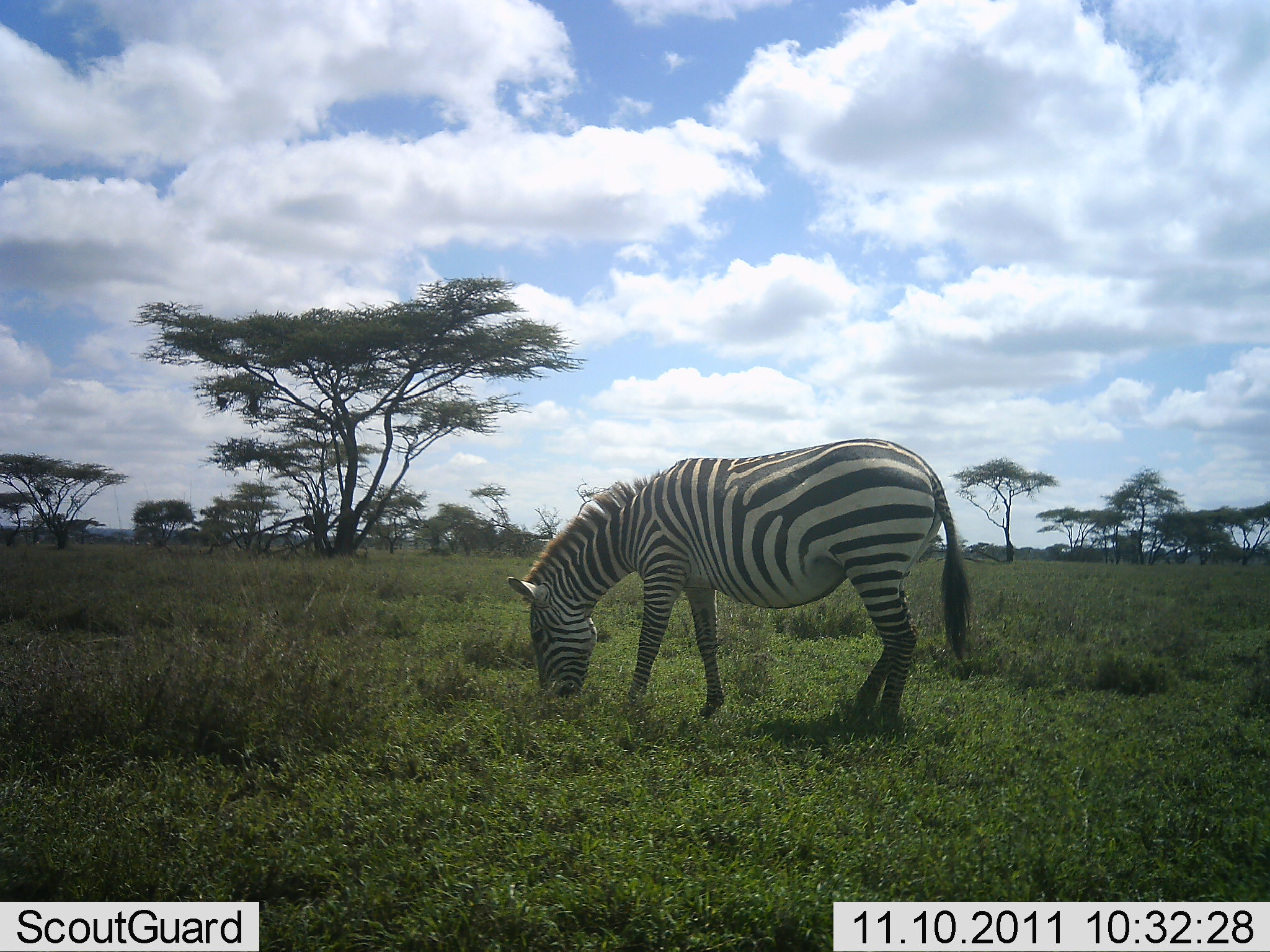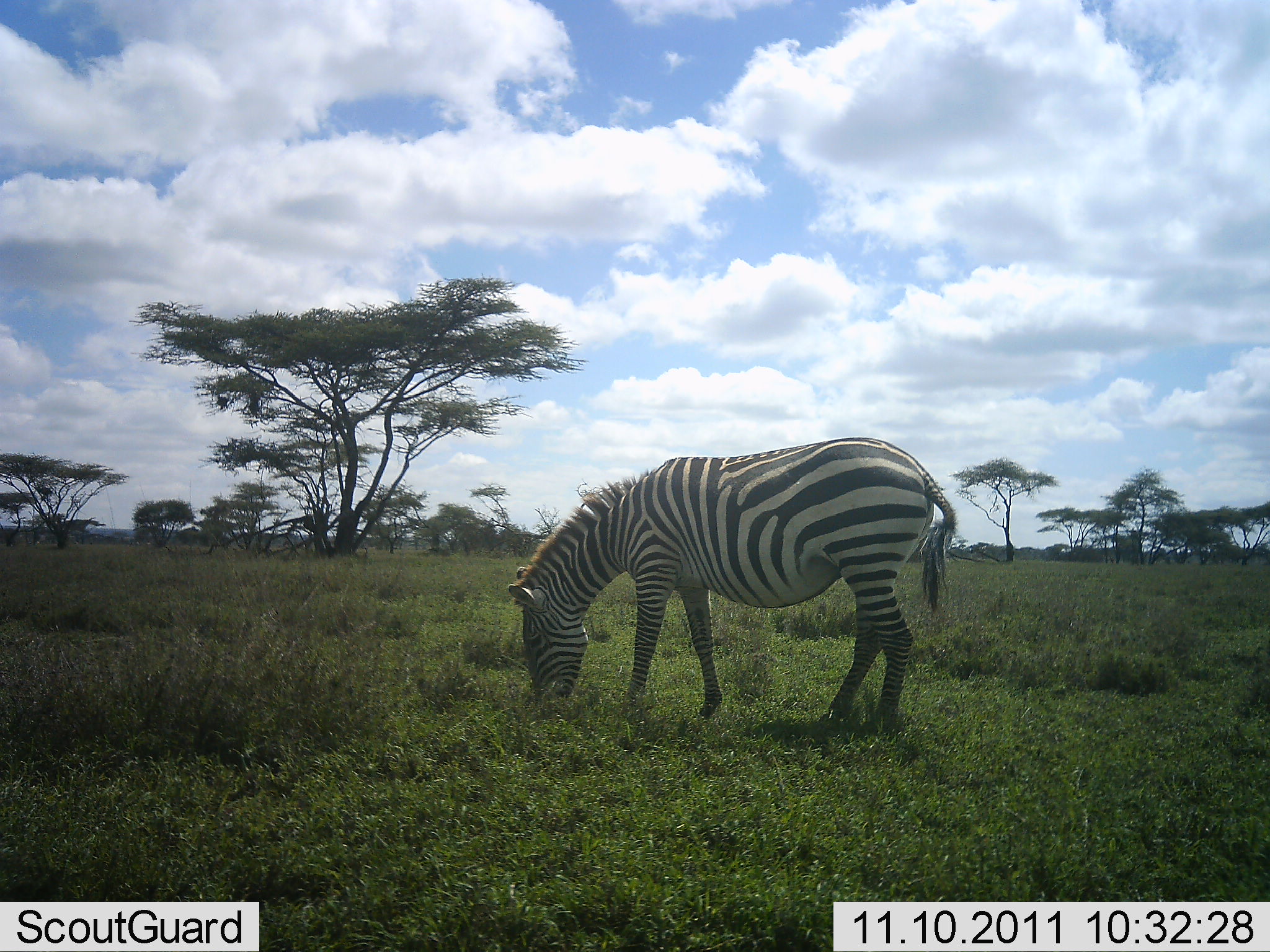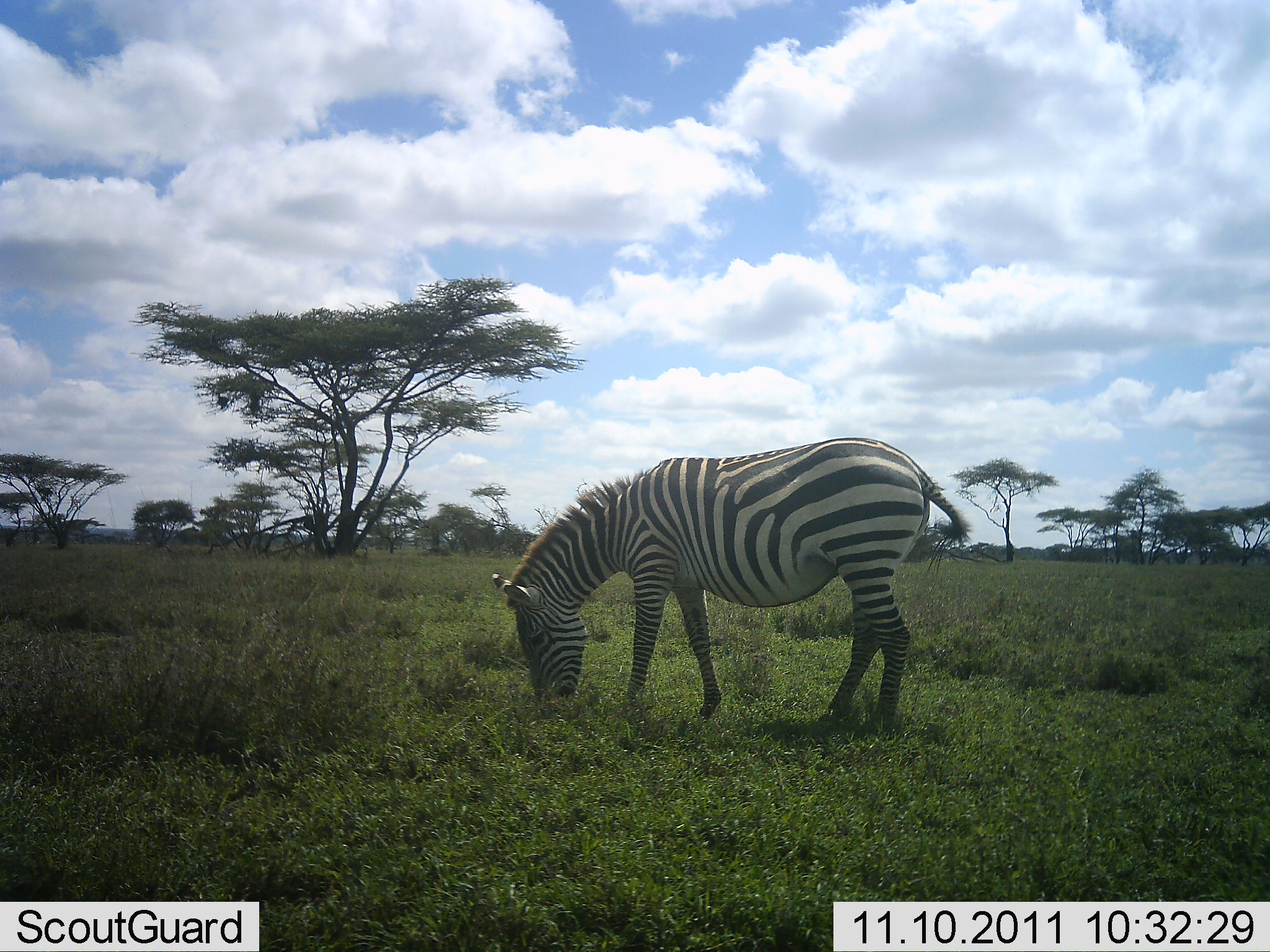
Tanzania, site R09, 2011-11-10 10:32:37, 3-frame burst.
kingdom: Animalia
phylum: Chordata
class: Mammalia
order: Perissodactyla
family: Equidae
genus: Equus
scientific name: Equus quagga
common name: plains zebra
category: zebra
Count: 1.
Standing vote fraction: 0%.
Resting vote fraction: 0%.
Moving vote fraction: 0%.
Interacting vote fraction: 0%.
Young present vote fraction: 0%.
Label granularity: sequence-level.